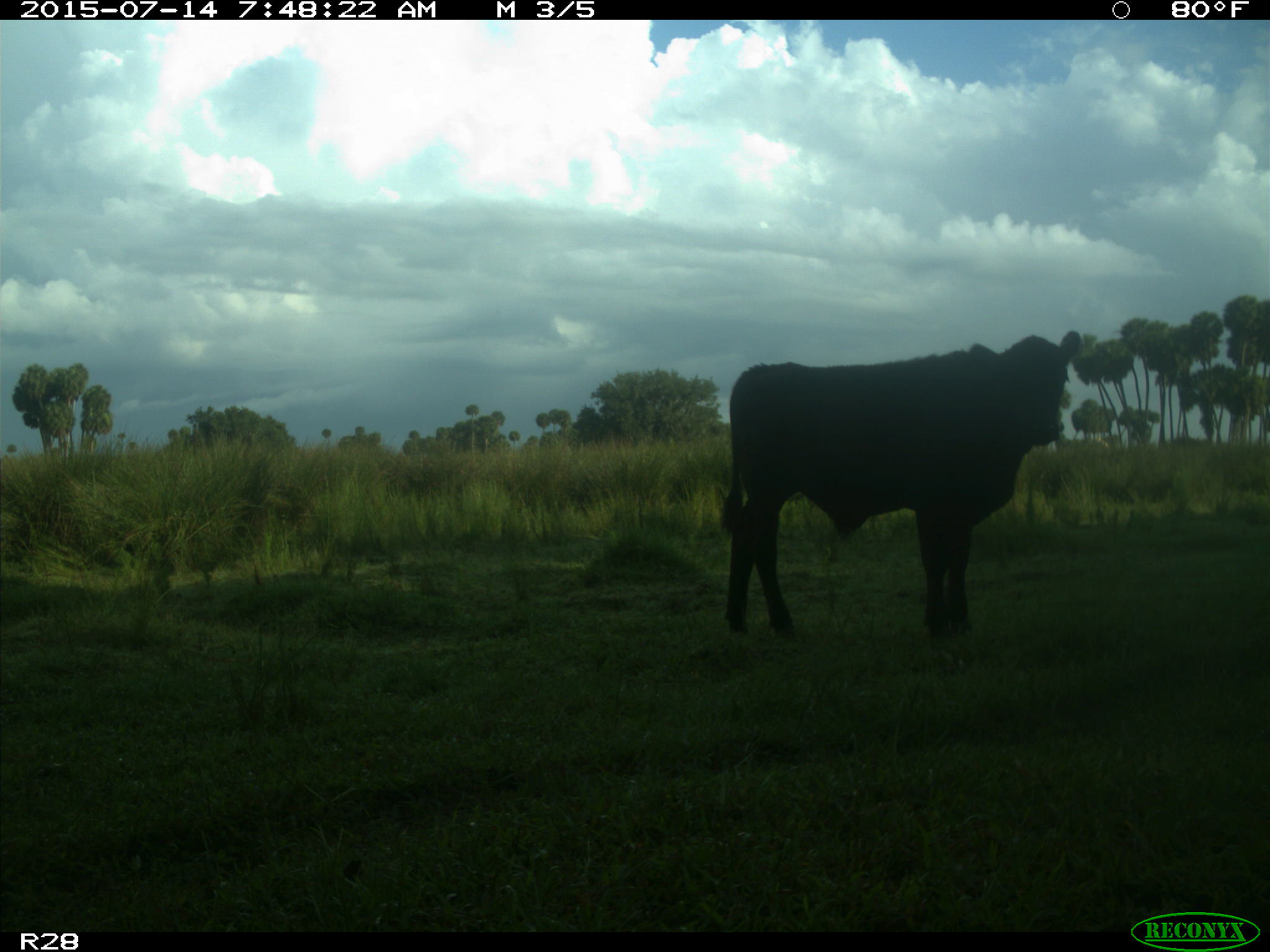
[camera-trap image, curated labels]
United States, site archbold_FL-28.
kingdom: Animalia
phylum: Chordata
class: Mammalia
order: Artiodactyla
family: Bovidae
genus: Bos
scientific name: Bos taurus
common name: domestic cow